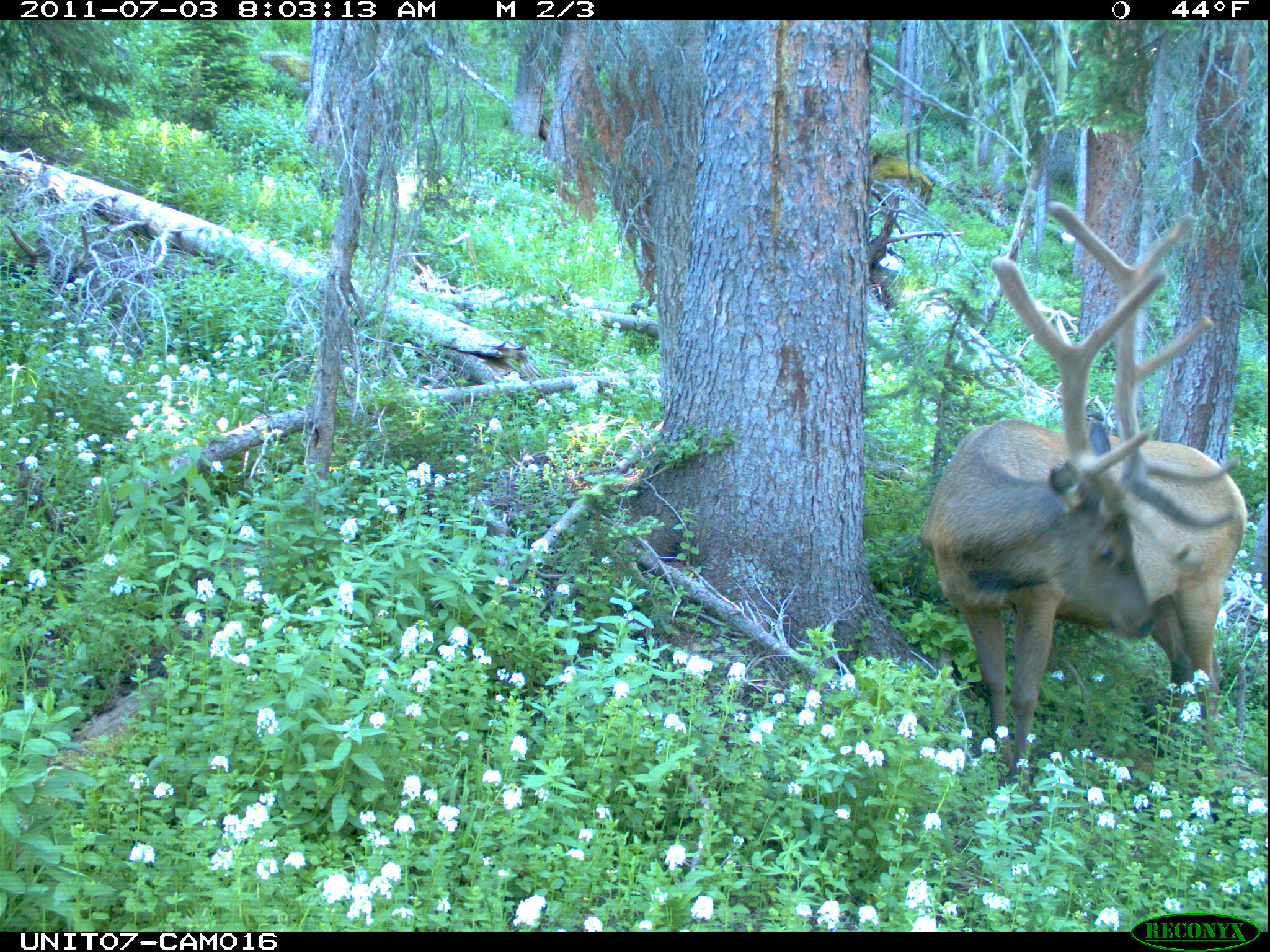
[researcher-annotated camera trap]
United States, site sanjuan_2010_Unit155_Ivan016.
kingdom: Animalia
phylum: Chordata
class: Mammalia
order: Artiodactyla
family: Cervidae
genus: Cervus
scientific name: Cervus elaphus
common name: red deer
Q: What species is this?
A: Cervus elaphus (red deer).